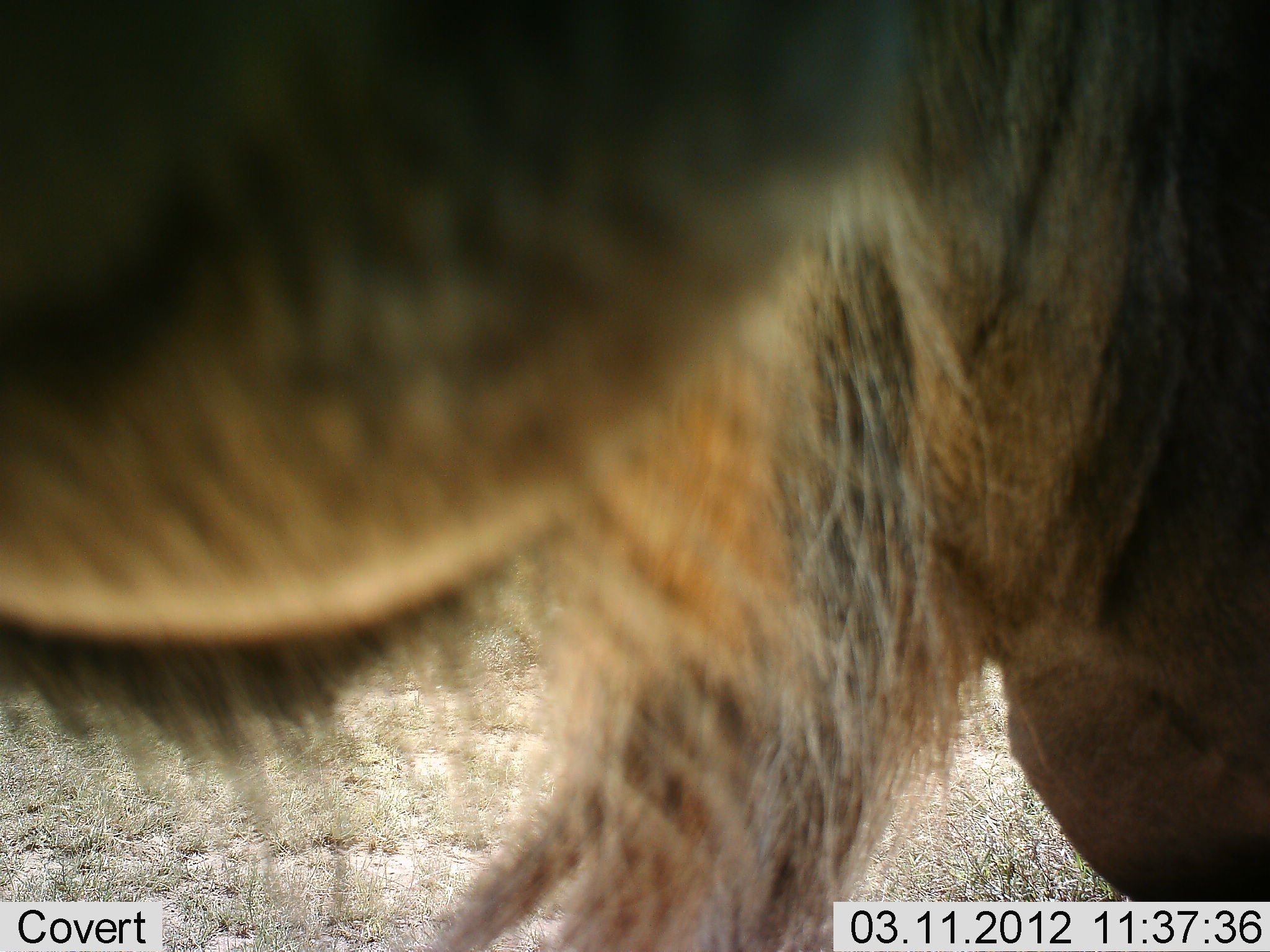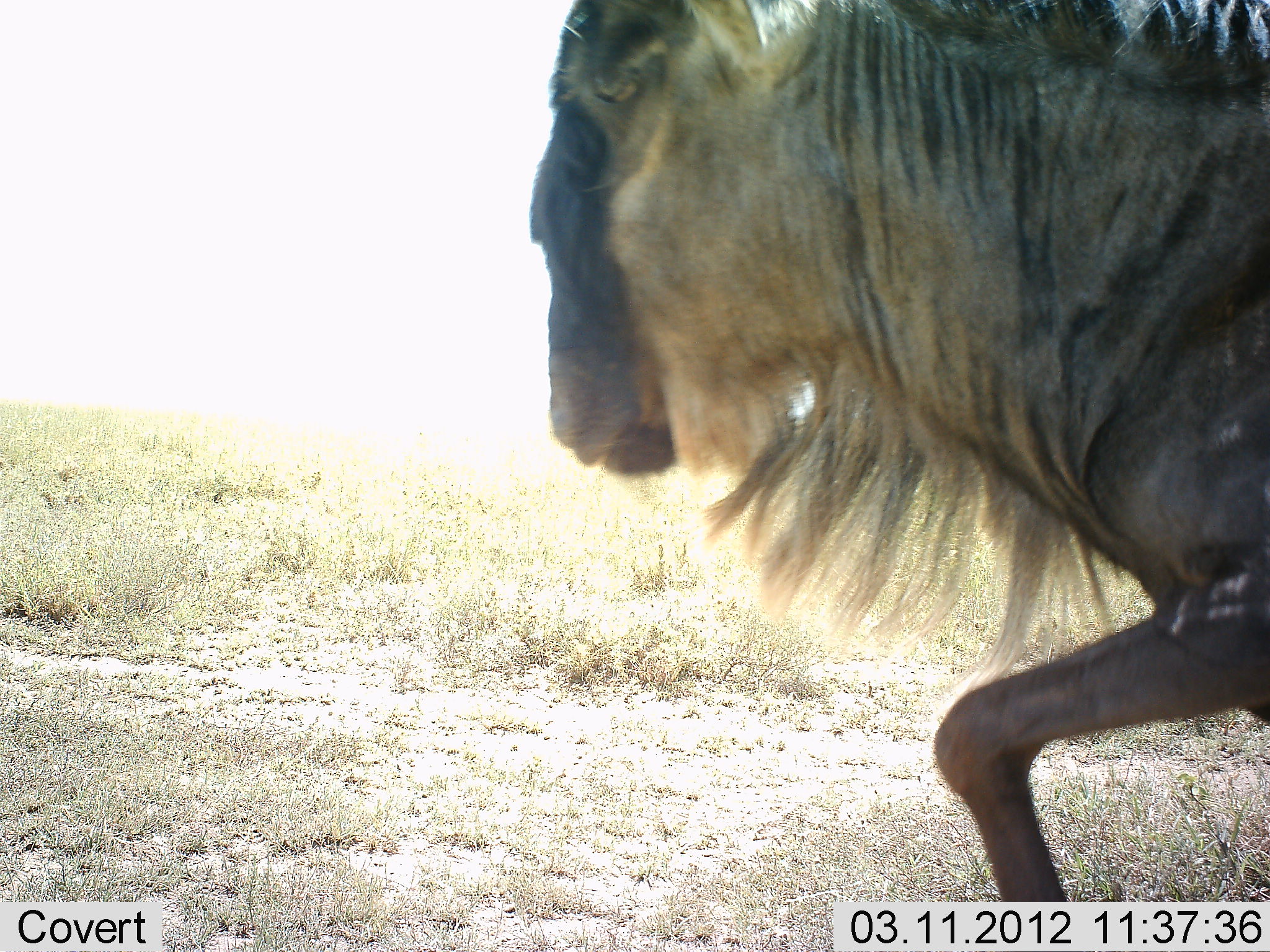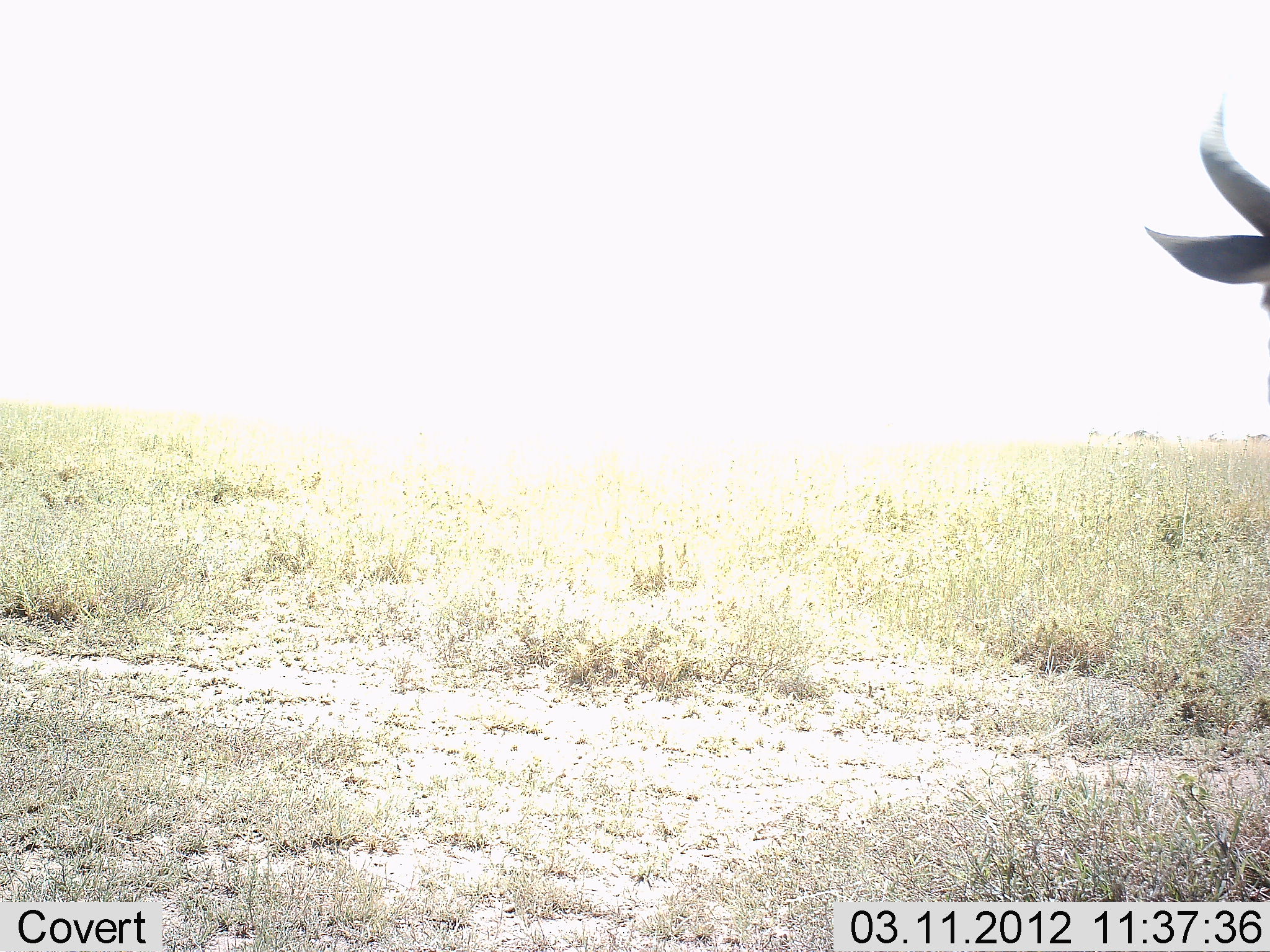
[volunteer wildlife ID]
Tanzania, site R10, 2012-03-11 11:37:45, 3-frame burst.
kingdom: Animalia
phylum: Chordata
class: Mammalia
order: Artiodactyla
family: Bovidae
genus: Connochaetes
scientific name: Connochaetes taurinus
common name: blue wildebeest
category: wildebeest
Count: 1.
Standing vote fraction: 5%.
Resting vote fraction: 0%.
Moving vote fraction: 100%.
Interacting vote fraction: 0%.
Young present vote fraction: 0%.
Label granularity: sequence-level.